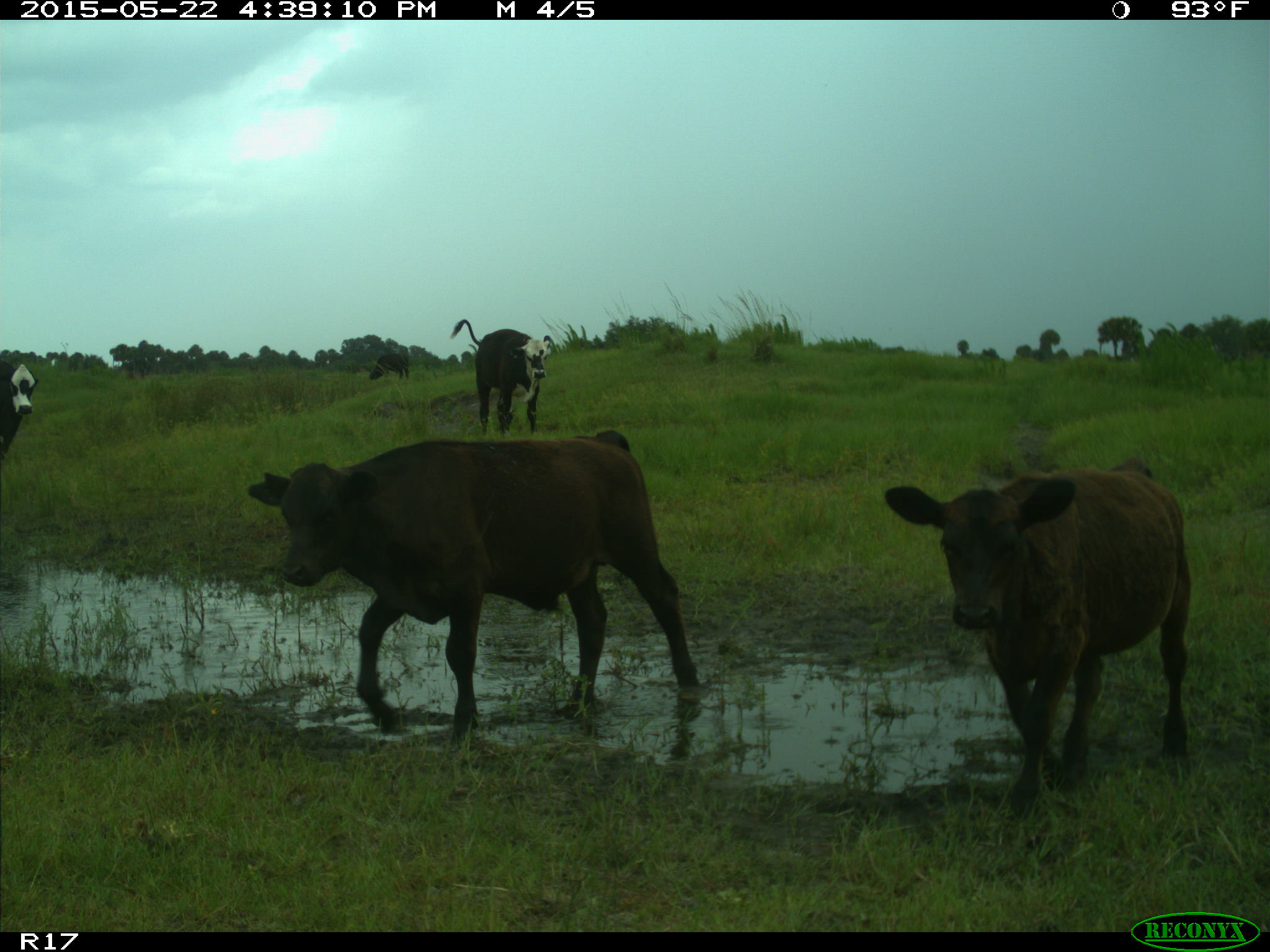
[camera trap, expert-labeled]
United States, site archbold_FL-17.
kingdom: Animalia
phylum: Chordata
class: Mammalia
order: Artiodactyla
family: Bovidae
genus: Bos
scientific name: Bos taurus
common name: domestic cow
Bos taurus (domestic cow).